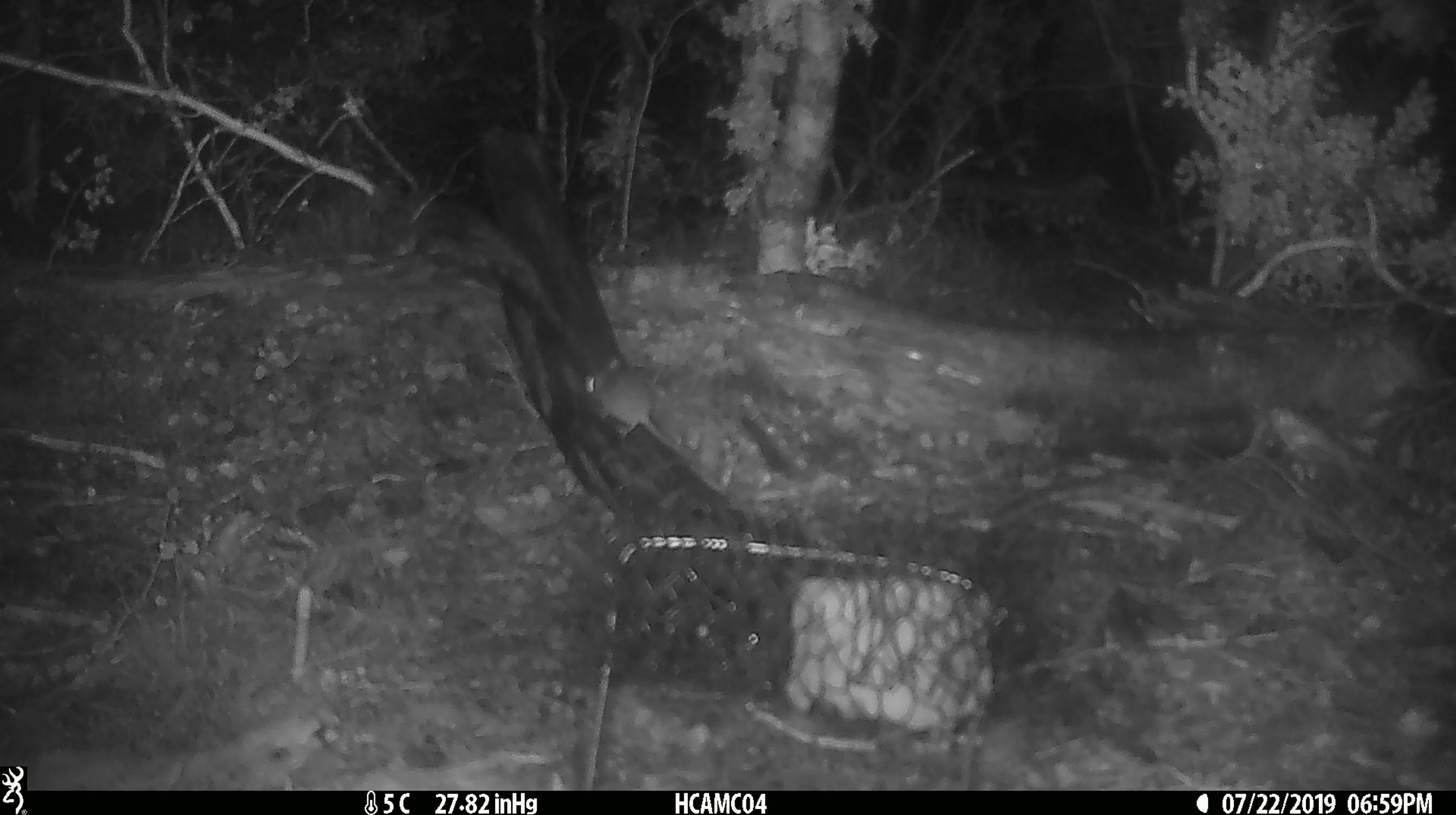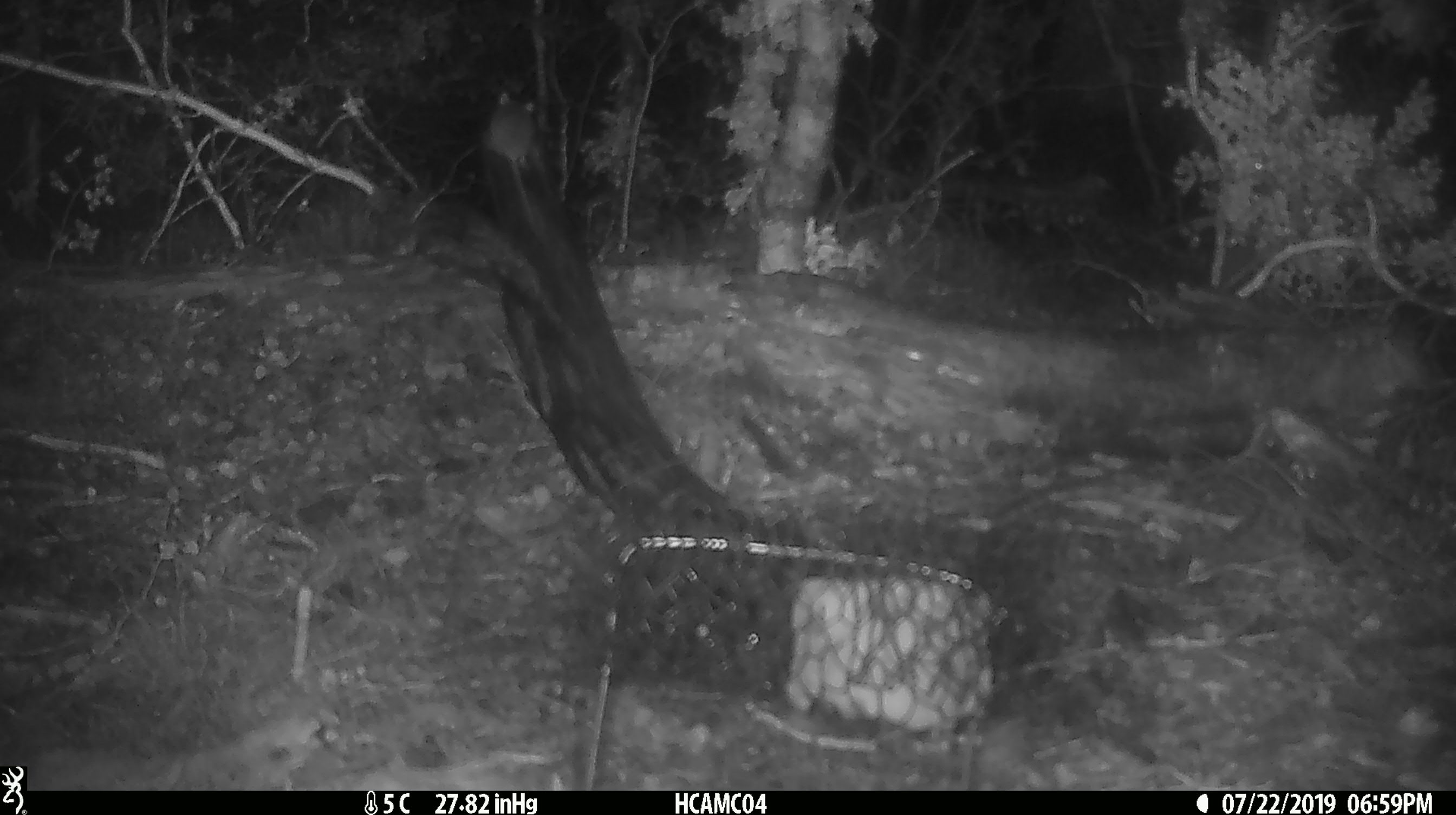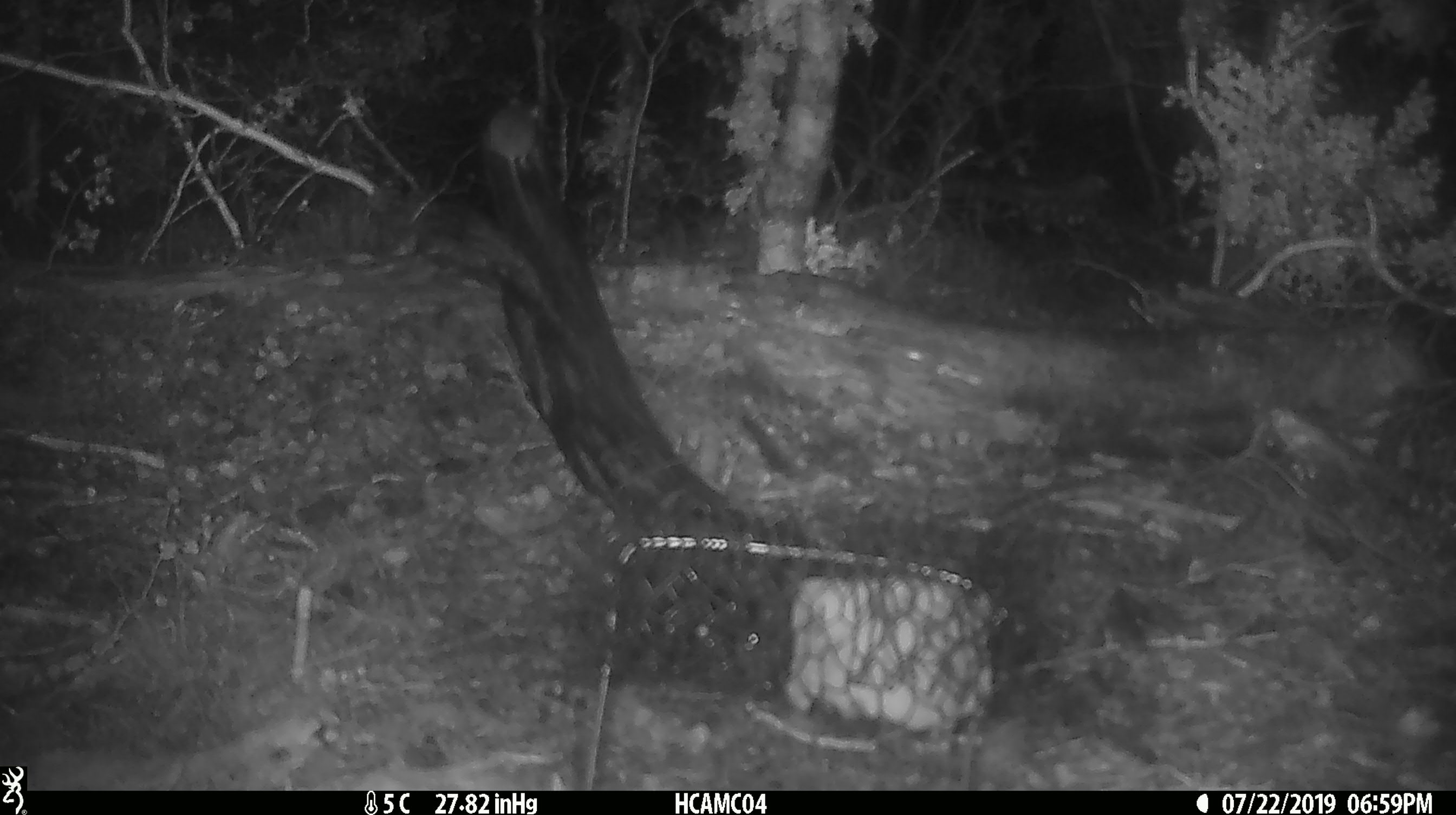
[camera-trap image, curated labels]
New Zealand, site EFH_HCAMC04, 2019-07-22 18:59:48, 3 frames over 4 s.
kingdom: Animalia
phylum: Chordata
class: Mammalia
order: Rodentia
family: Muridae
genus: Mus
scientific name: Mus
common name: mouse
Mouse (Mus).